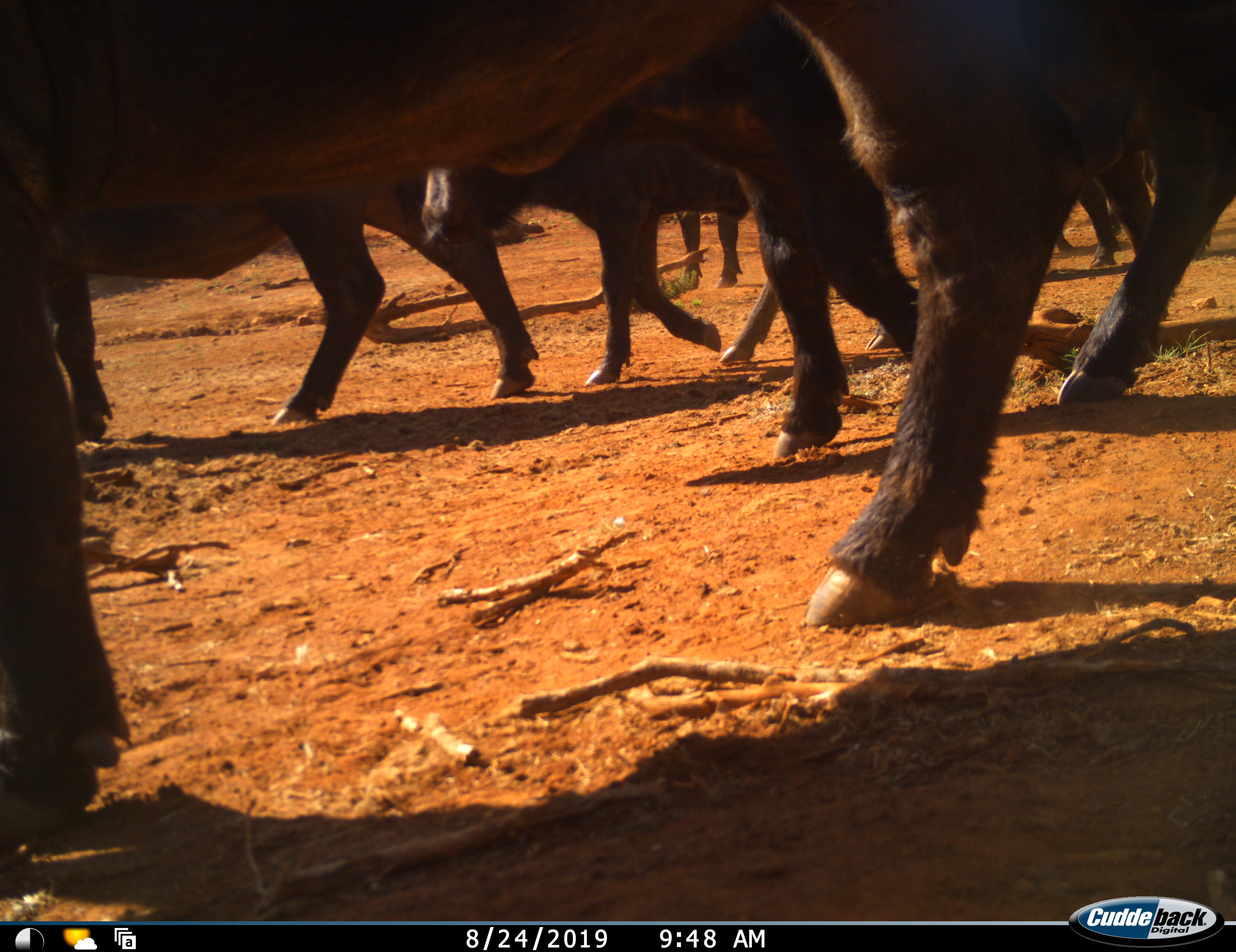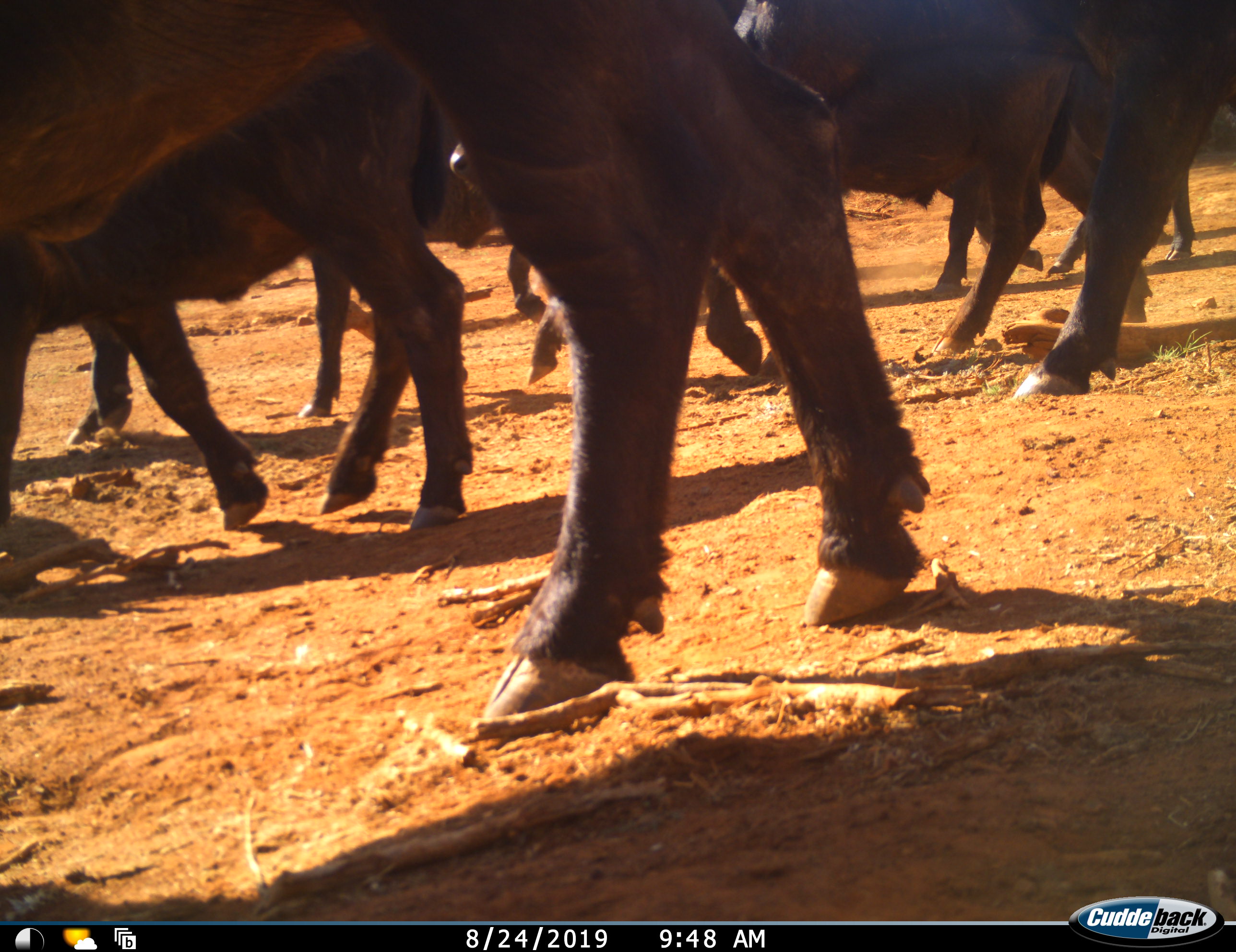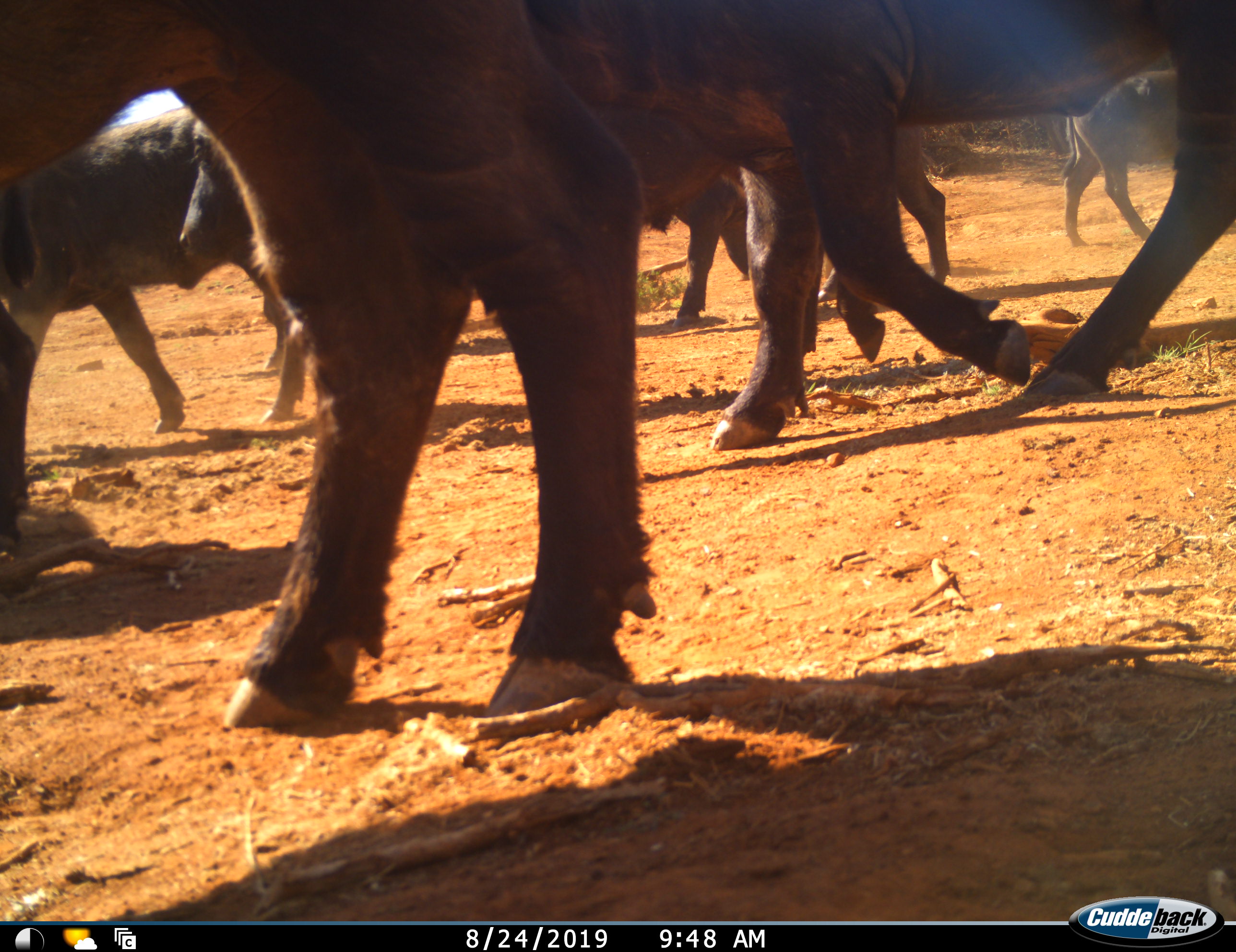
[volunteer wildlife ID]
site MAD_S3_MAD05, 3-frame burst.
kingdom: Animalia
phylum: Chordata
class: Mammalia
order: Artiodactyla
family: Bovidae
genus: Syncerus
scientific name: Syncerus caffer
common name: african buffalo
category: buffalo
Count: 10.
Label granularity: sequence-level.